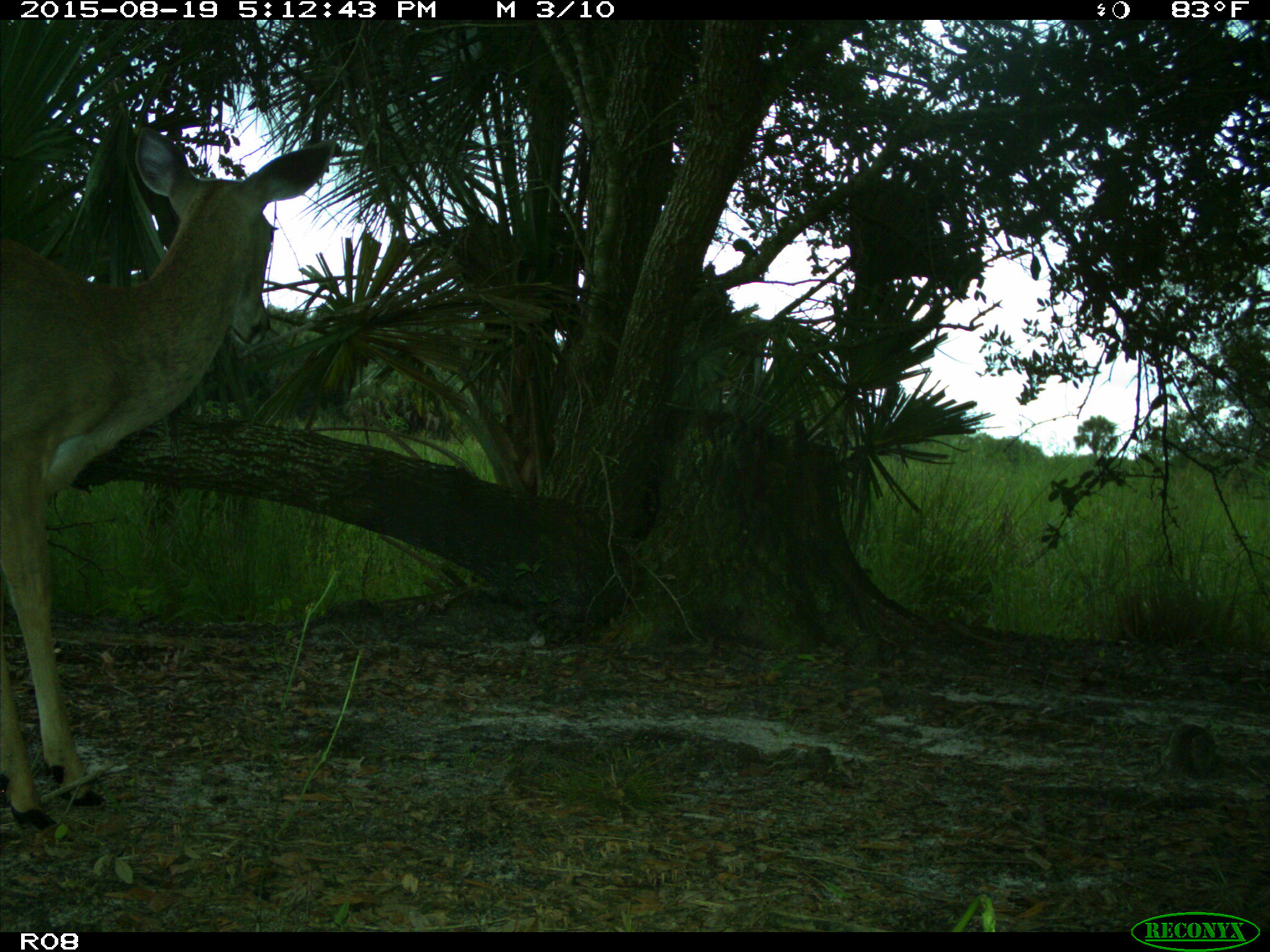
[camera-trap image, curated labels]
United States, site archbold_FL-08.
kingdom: Animalia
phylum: Chordata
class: Mammalia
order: Artiodactyla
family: Cervidae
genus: Odocoileus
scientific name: Odocoileus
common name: deer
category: unidentified deer